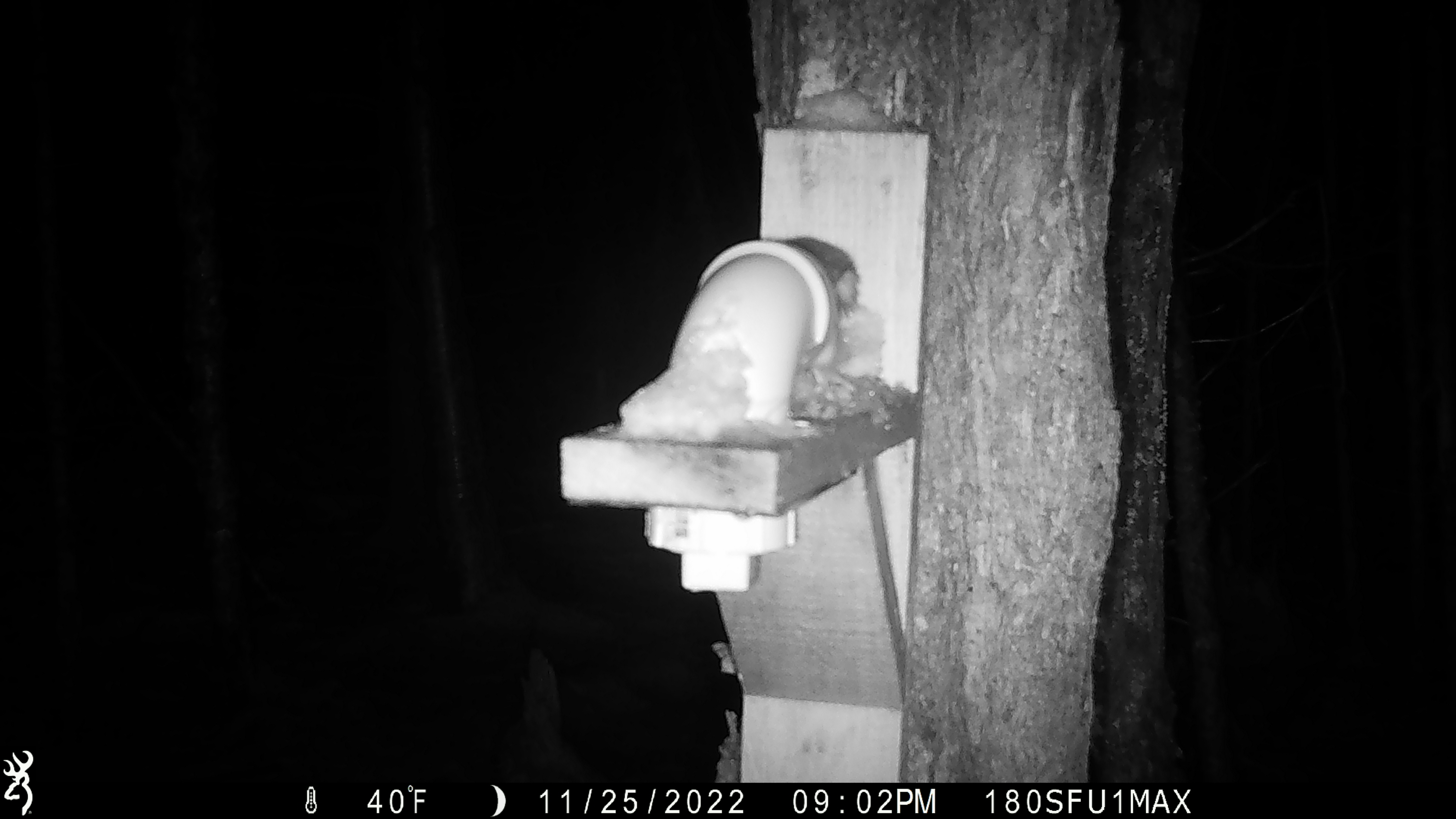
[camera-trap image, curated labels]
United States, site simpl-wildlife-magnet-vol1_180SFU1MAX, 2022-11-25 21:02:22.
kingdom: Animalia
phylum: Chordata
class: Mammalia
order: Rodentia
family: Sciuridae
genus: Glaucomys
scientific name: Glaucomys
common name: flying squirrel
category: flying squirrel sp.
Flying squirrel sp. (flying squirrel) (Glaucomys).